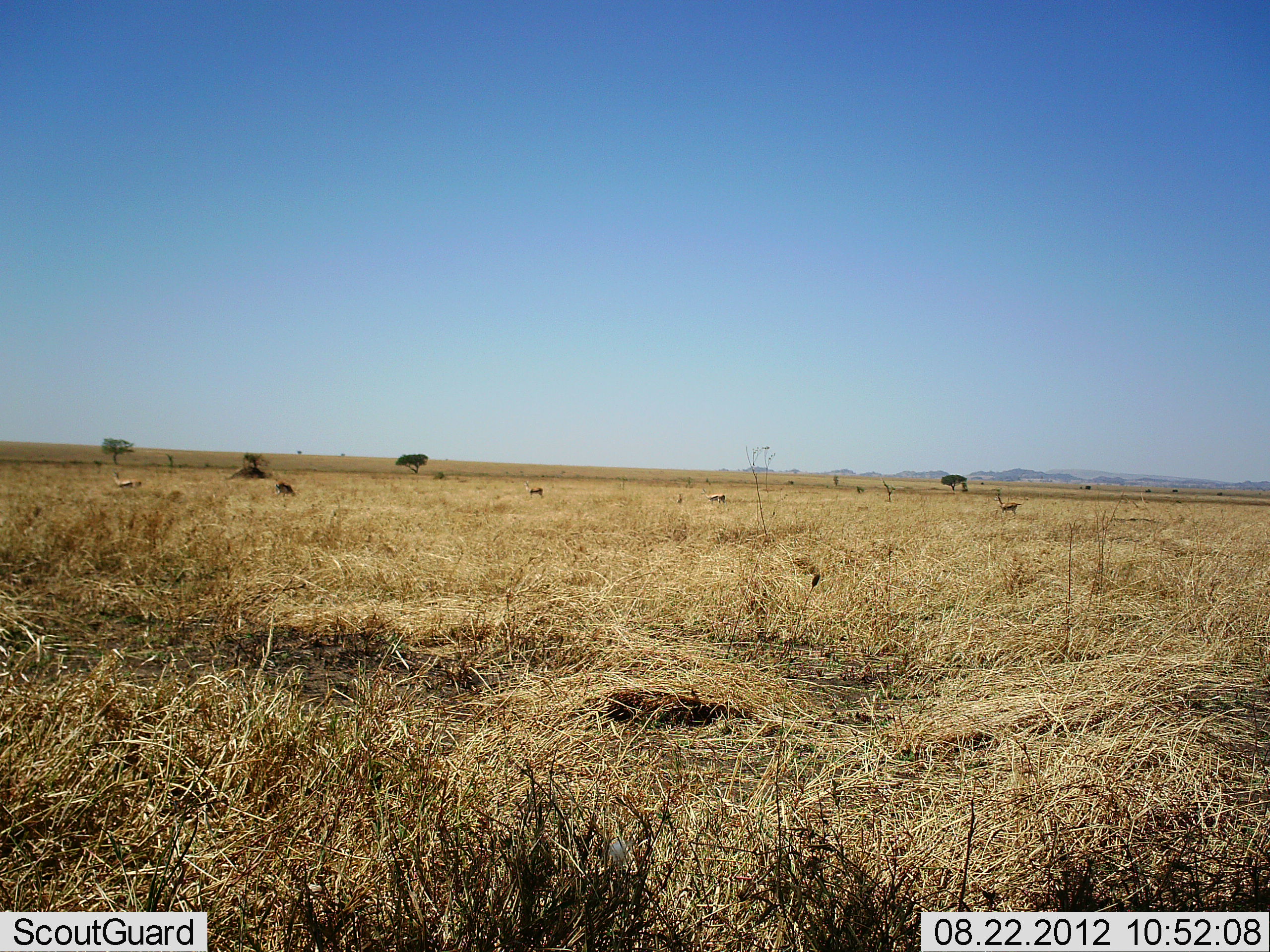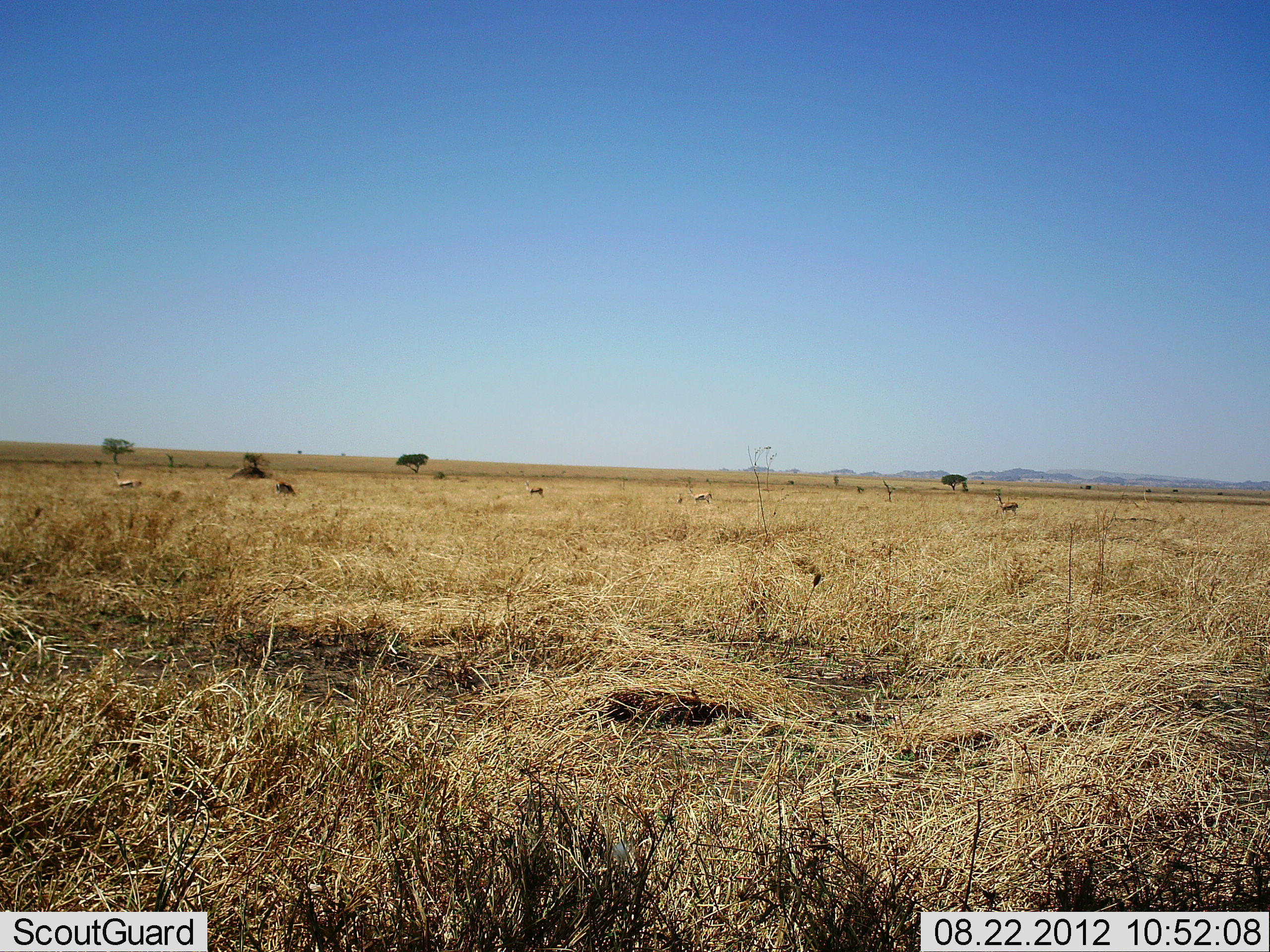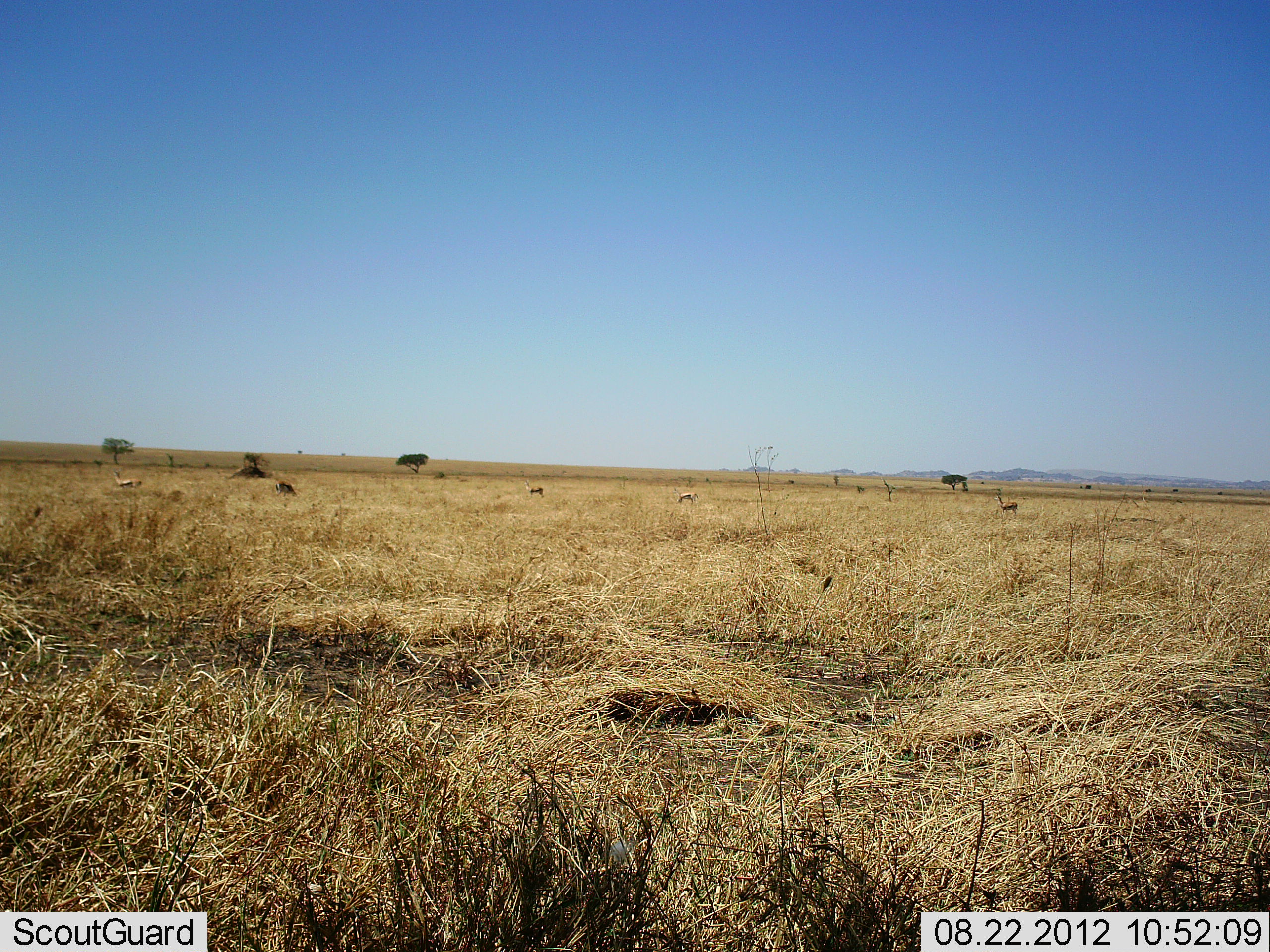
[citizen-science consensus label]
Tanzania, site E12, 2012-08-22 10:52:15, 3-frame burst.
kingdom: Animalia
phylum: Chordata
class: Mammalia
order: Artiodactyla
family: Bovidae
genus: Eudorcas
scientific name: Eudorcas thomsonii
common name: thomson's gazelle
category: gazellethomsons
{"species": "gazellethomsons (thomson's gazelle) (Eudorcas thomsonii)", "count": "5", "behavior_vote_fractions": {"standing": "56%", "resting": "0%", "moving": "56%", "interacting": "0%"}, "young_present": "0%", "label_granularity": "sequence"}